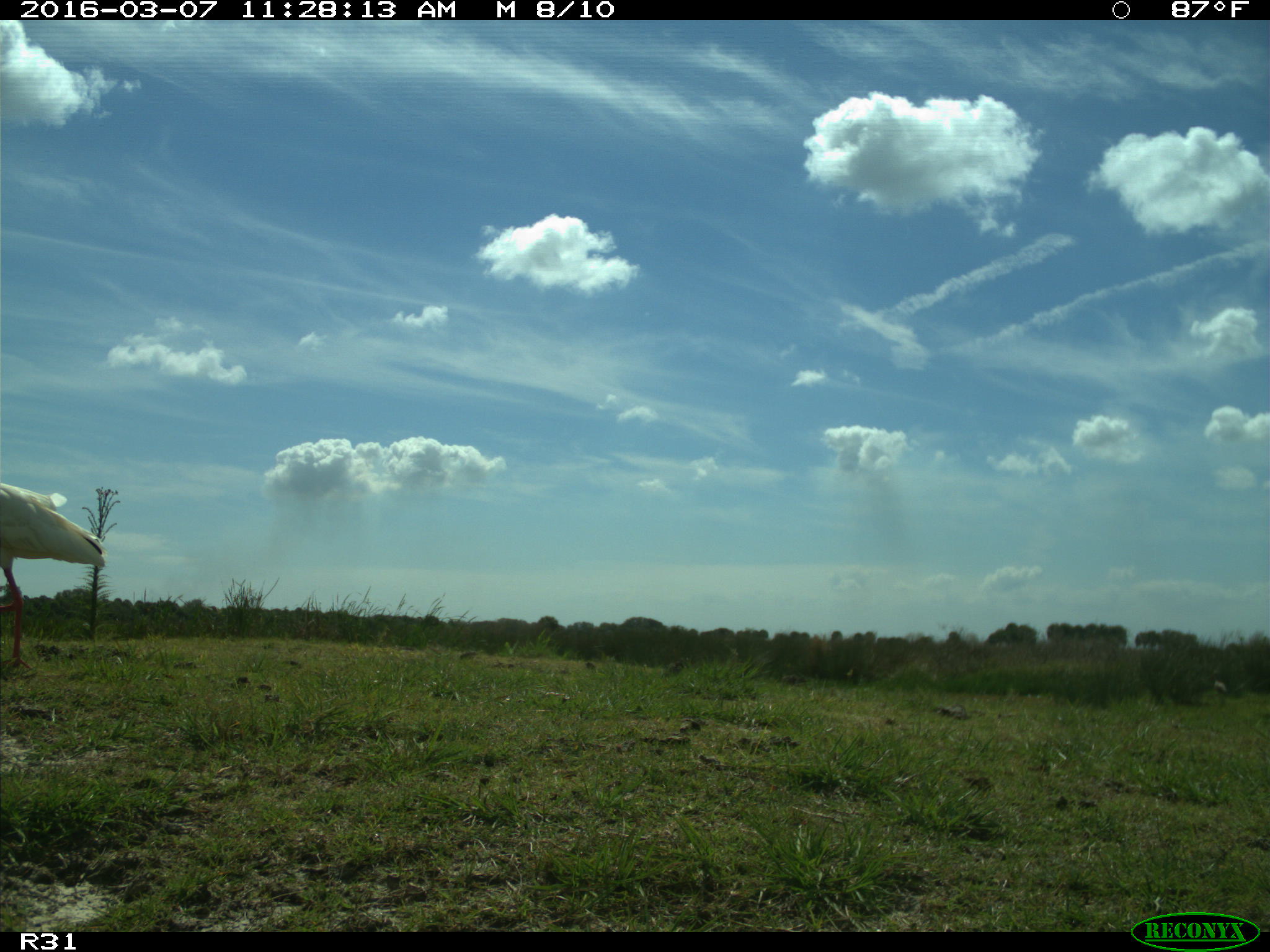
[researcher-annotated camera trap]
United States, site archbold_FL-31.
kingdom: Animalia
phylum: Chordata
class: Aves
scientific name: Aves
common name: birds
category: unidentified bird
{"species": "unidentified bird (birds) (Aves)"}